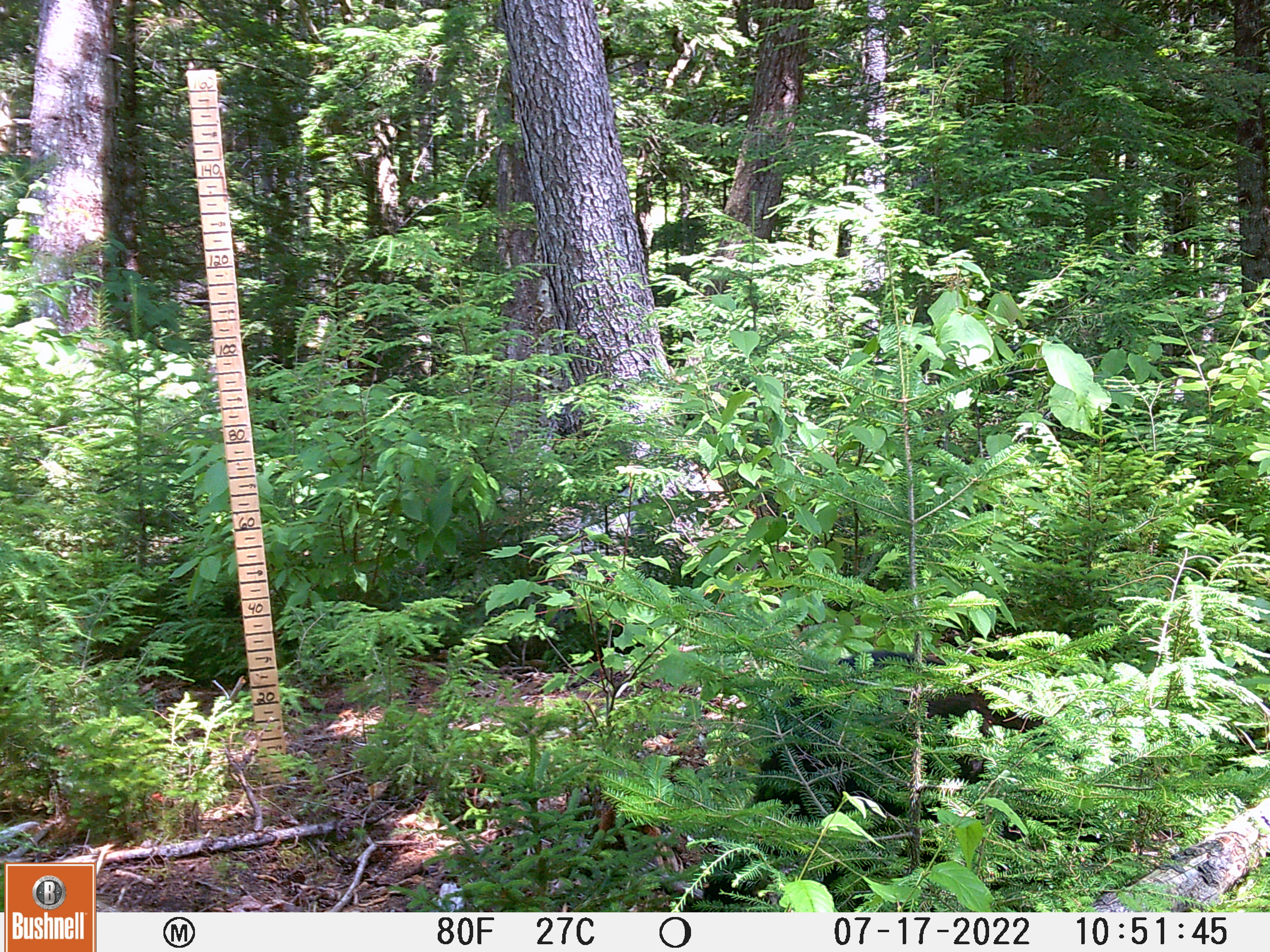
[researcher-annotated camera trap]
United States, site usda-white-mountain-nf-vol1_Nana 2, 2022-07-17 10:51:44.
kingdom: Animalia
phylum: Chordata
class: Mammalia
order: Carnivora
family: Ursidae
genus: Ursus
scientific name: Ursus americanus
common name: black bear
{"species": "black bear (Ursus americanus)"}